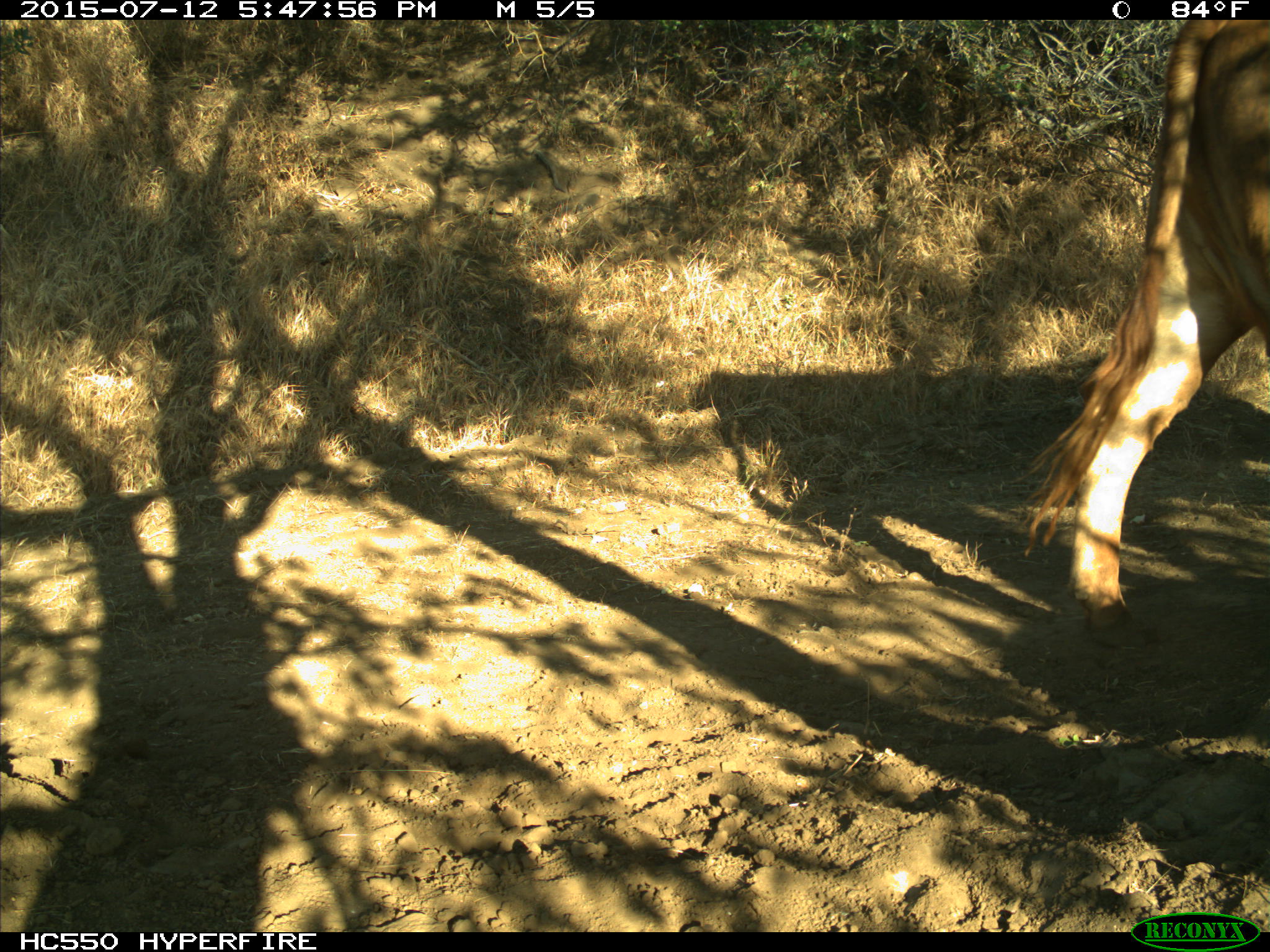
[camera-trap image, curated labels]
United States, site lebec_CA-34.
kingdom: Animalia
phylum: Chordata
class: Mammalia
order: Artiodactyla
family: Bovidae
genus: Bos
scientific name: Bos taurus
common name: domestic cow